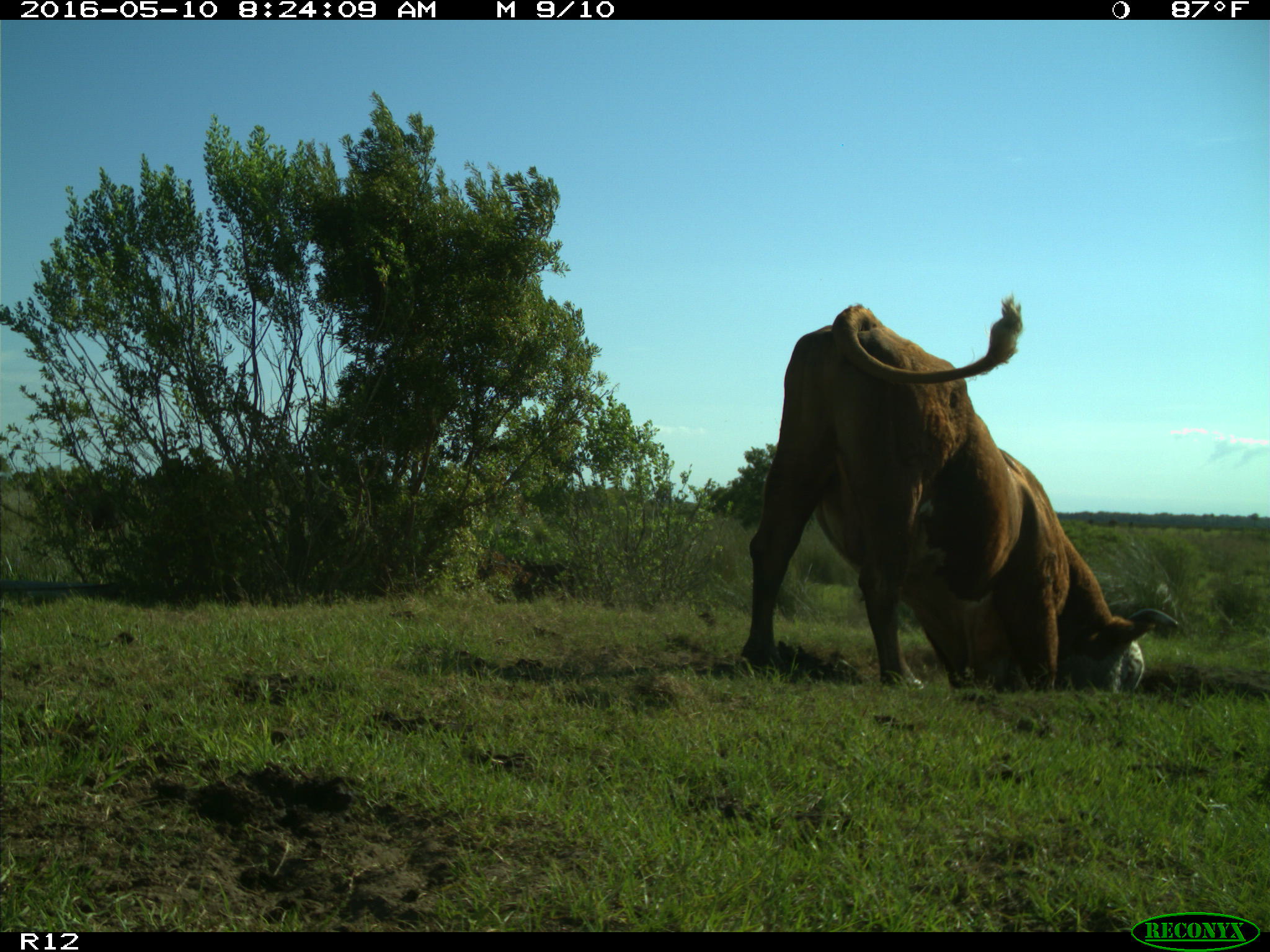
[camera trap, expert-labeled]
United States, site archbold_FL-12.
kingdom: Animalia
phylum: Chordata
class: Mammalia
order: Artiodactyla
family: Bovidae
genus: Bos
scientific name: Bos taurus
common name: domestic cow